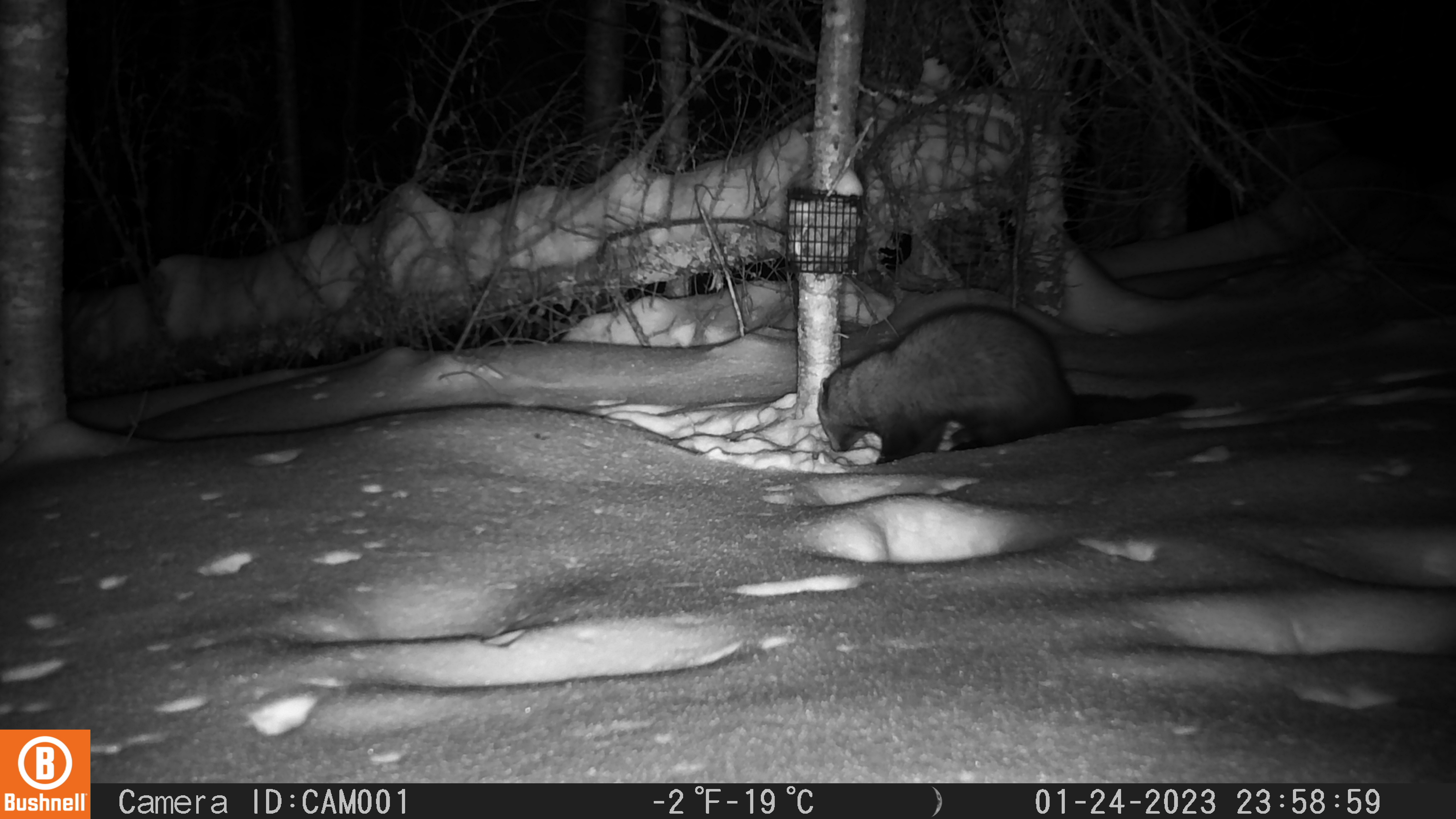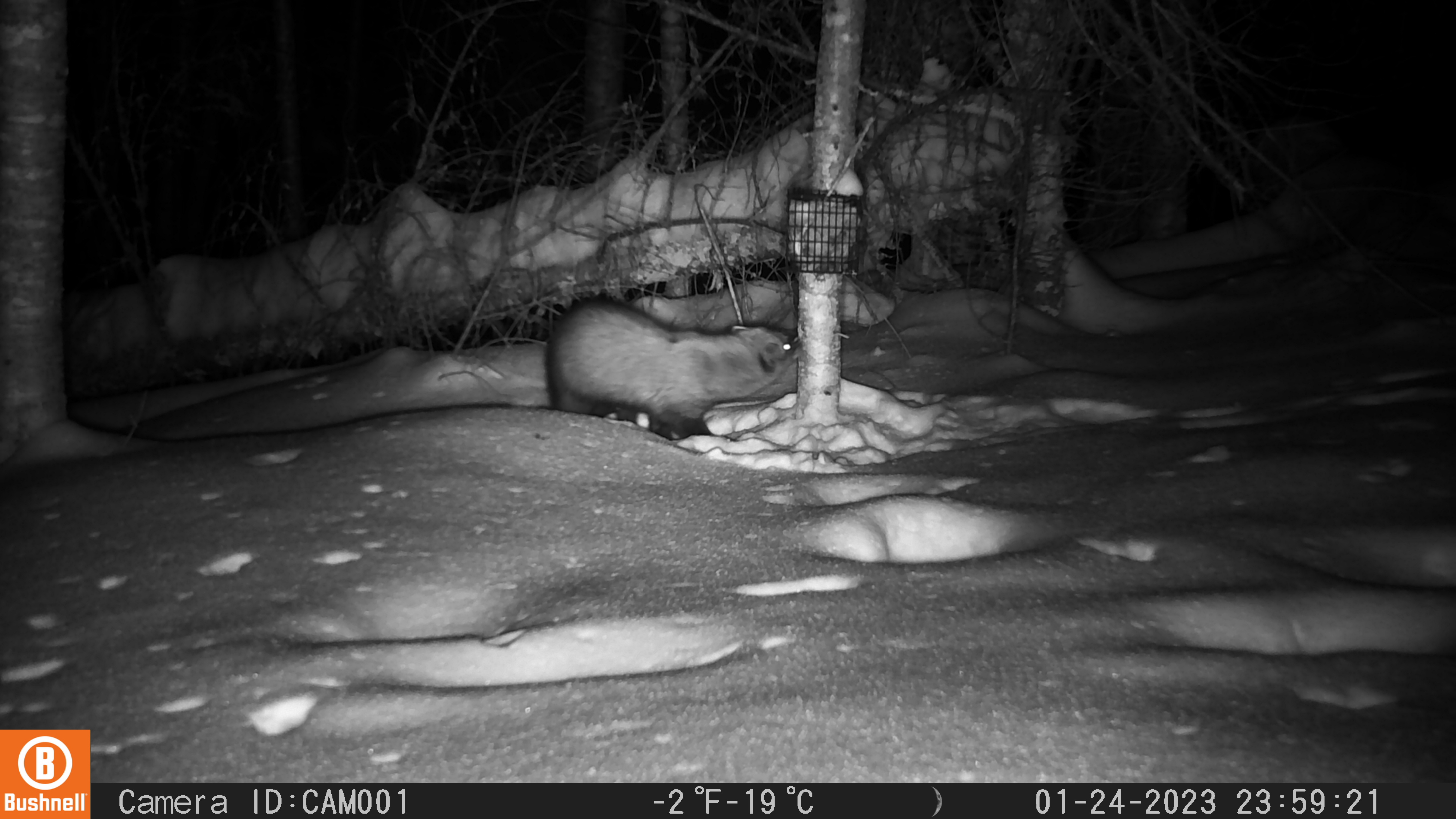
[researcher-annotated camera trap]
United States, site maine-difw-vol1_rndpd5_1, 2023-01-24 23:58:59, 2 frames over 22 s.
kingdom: Animalia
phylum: Chordata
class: Mammalia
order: Carnivora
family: Mustelidae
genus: Pekania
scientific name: Pekania pennanti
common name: fisher